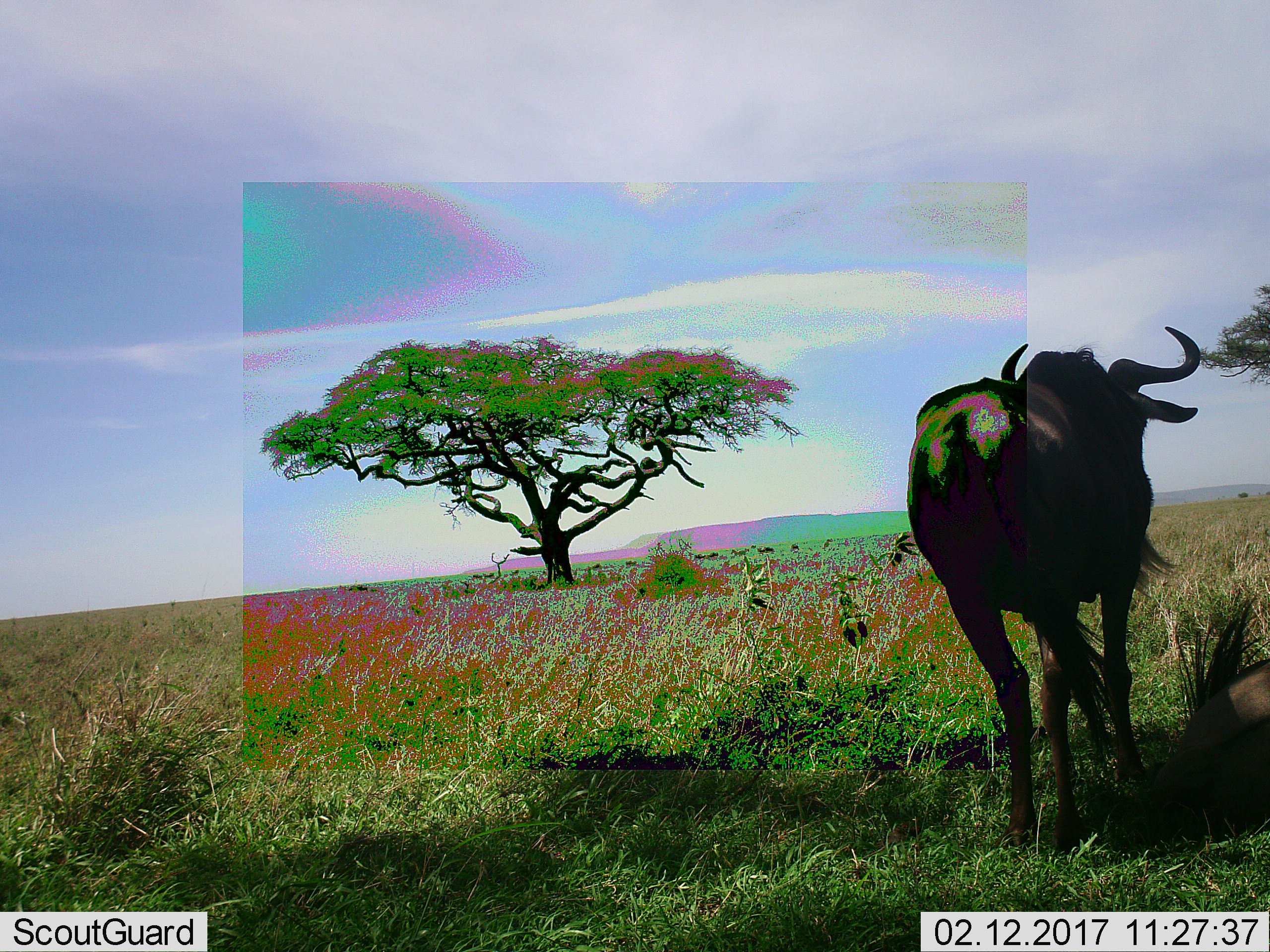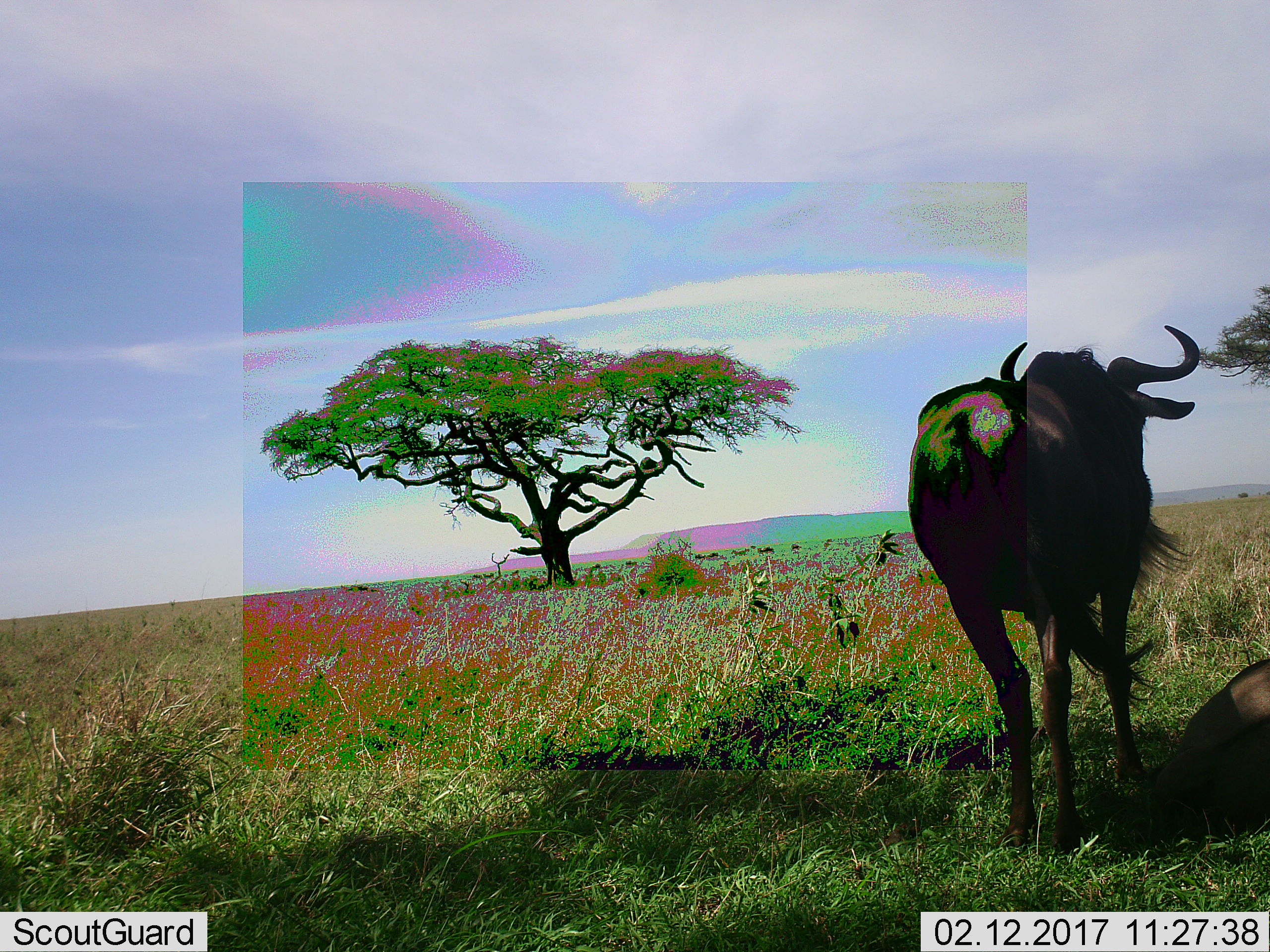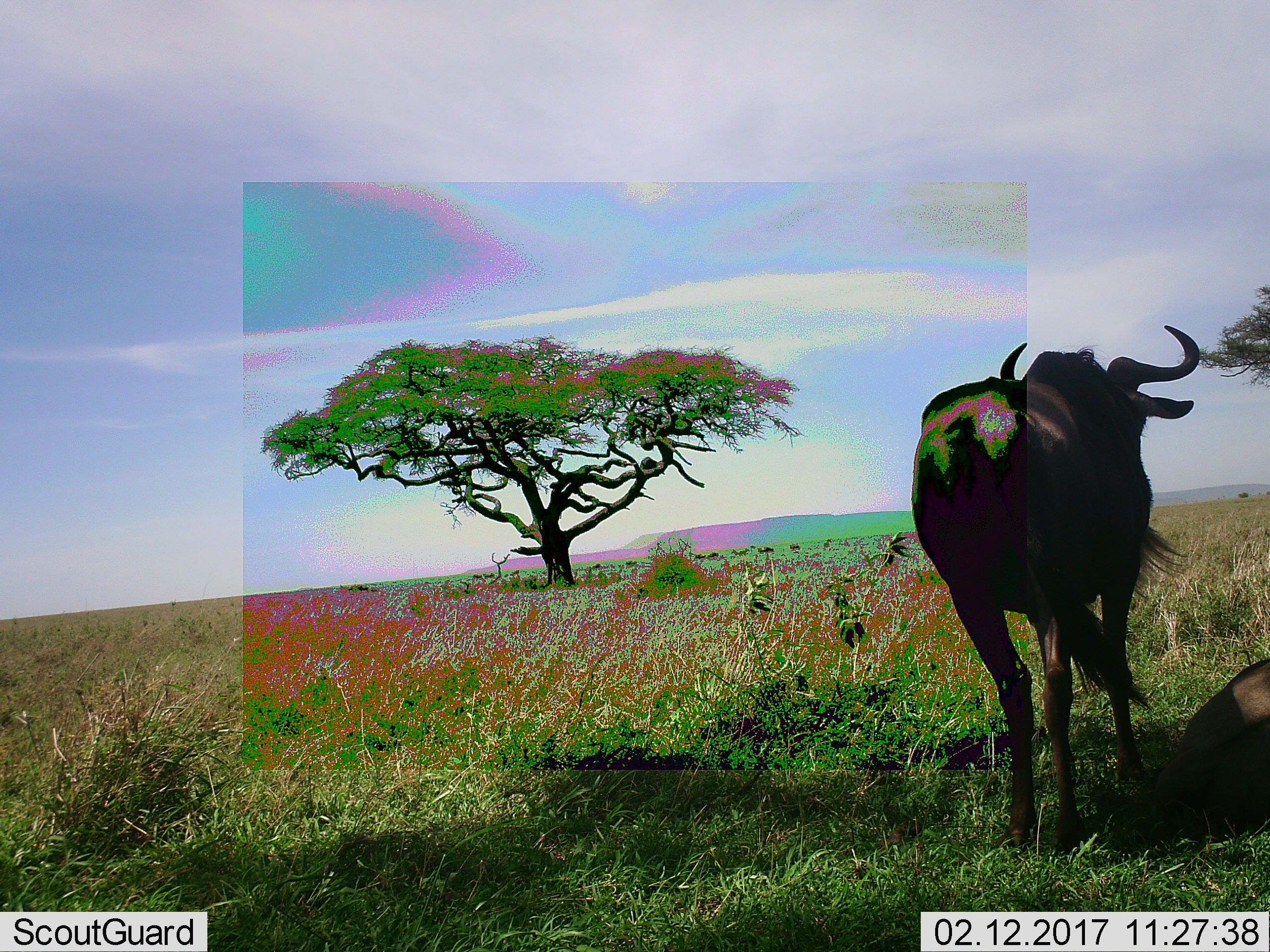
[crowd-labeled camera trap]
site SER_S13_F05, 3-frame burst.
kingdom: Animalia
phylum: Chordata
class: Mammalia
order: Artiodactyla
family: Bovidae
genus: Connochaetes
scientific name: Connochaetes taurinus taurinus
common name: blue wildebeest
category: wildebeestblue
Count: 2.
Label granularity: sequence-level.